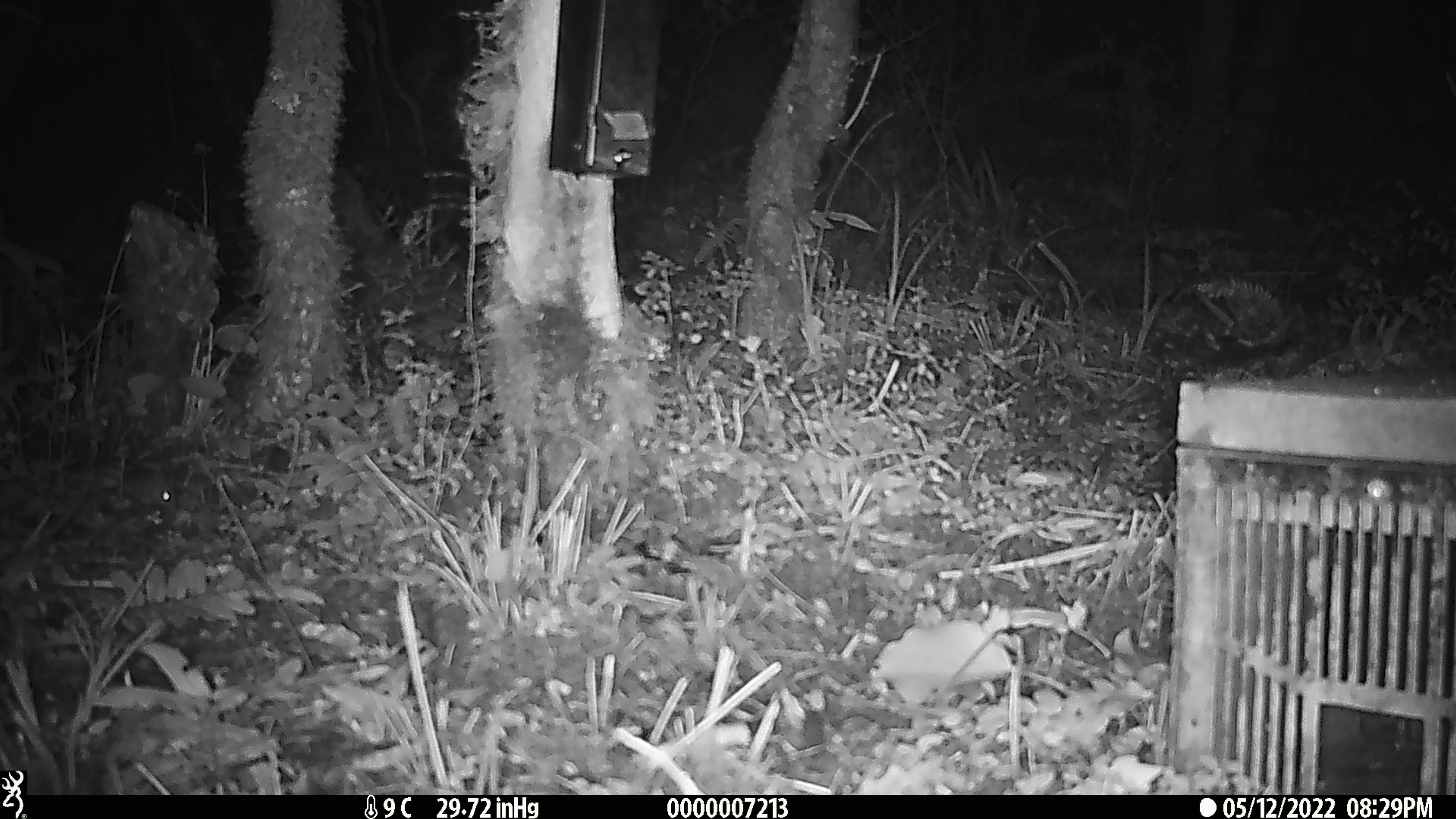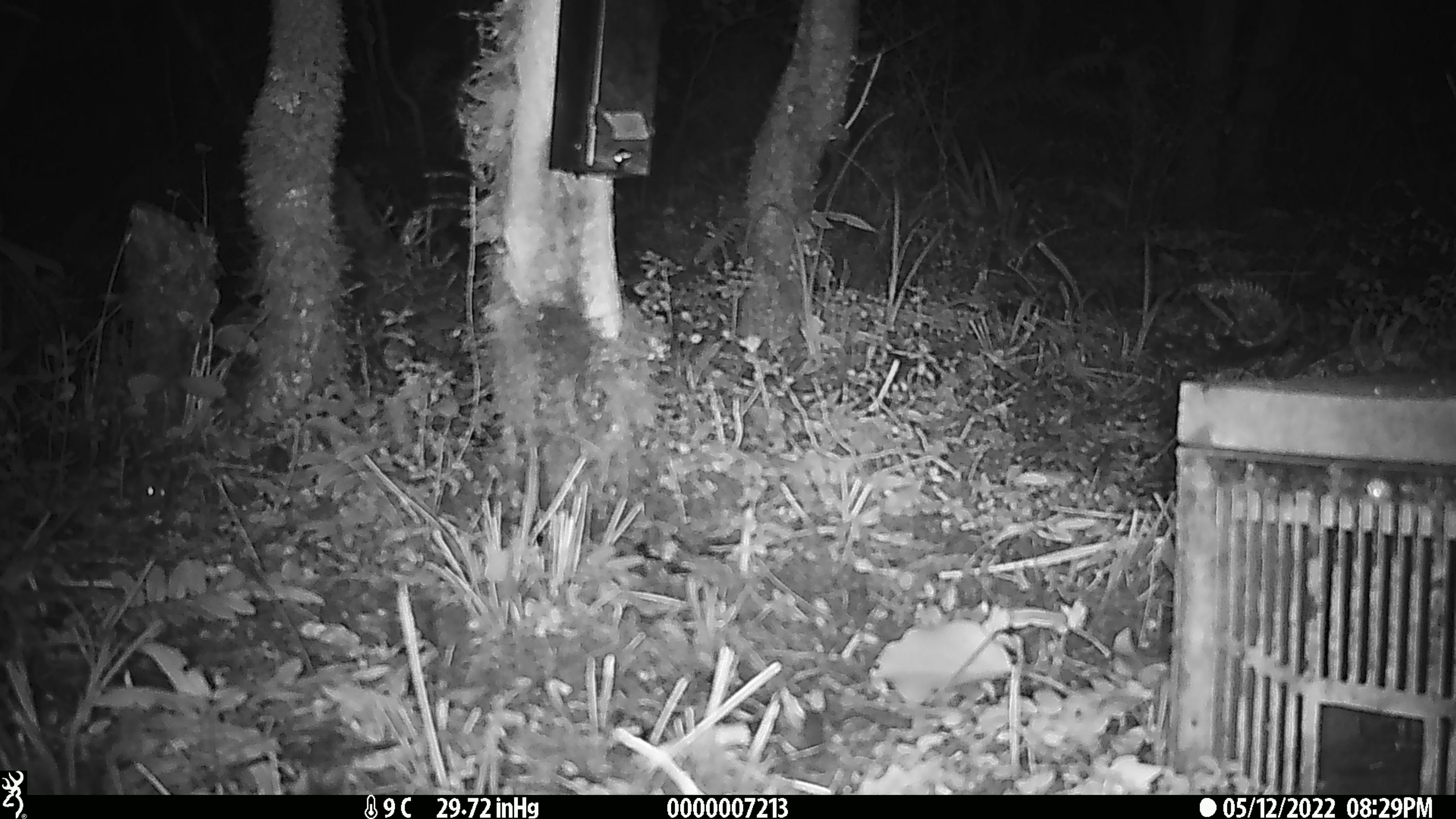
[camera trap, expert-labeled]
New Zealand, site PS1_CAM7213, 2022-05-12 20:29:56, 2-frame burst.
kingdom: Animalia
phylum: Chordata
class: Mammalia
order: Rodentia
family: Muridae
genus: Mus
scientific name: Mus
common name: mouse